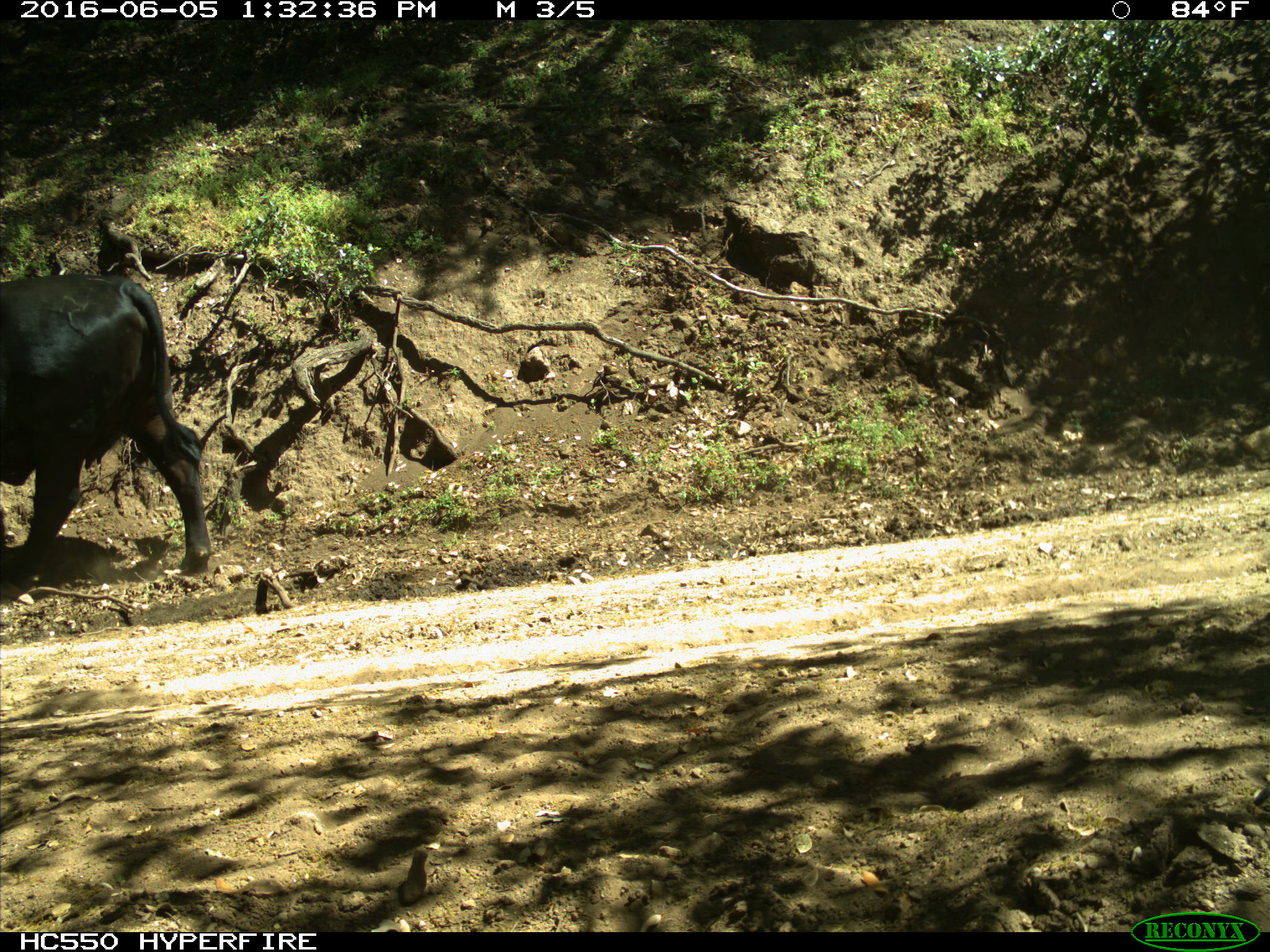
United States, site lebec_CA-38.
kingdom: Animalia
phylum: Chordata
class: Mammalia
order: Artiodactyla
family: Bovidae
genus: Bos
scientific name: Bos taurus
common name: domestic cow